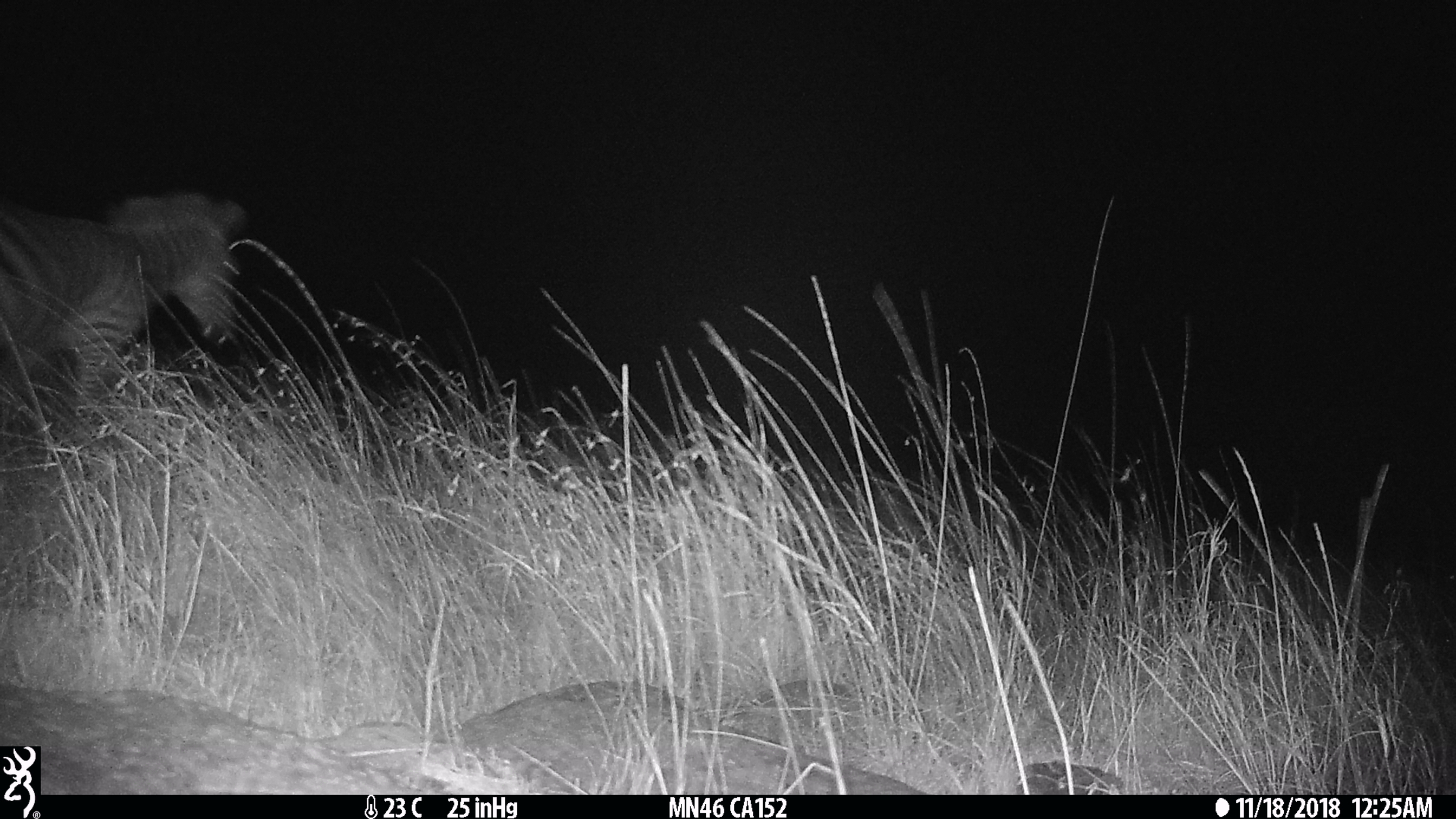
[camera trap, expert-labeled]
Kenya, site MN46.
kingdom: Animalia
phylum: Chordata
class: Mammalia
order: Perissodactyla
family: Equidae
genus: Equus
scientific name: Equus quagga burchellii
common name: burchell's zebra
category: zebra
Zebra (burchell's zebra) (Equus quagga burchellii).